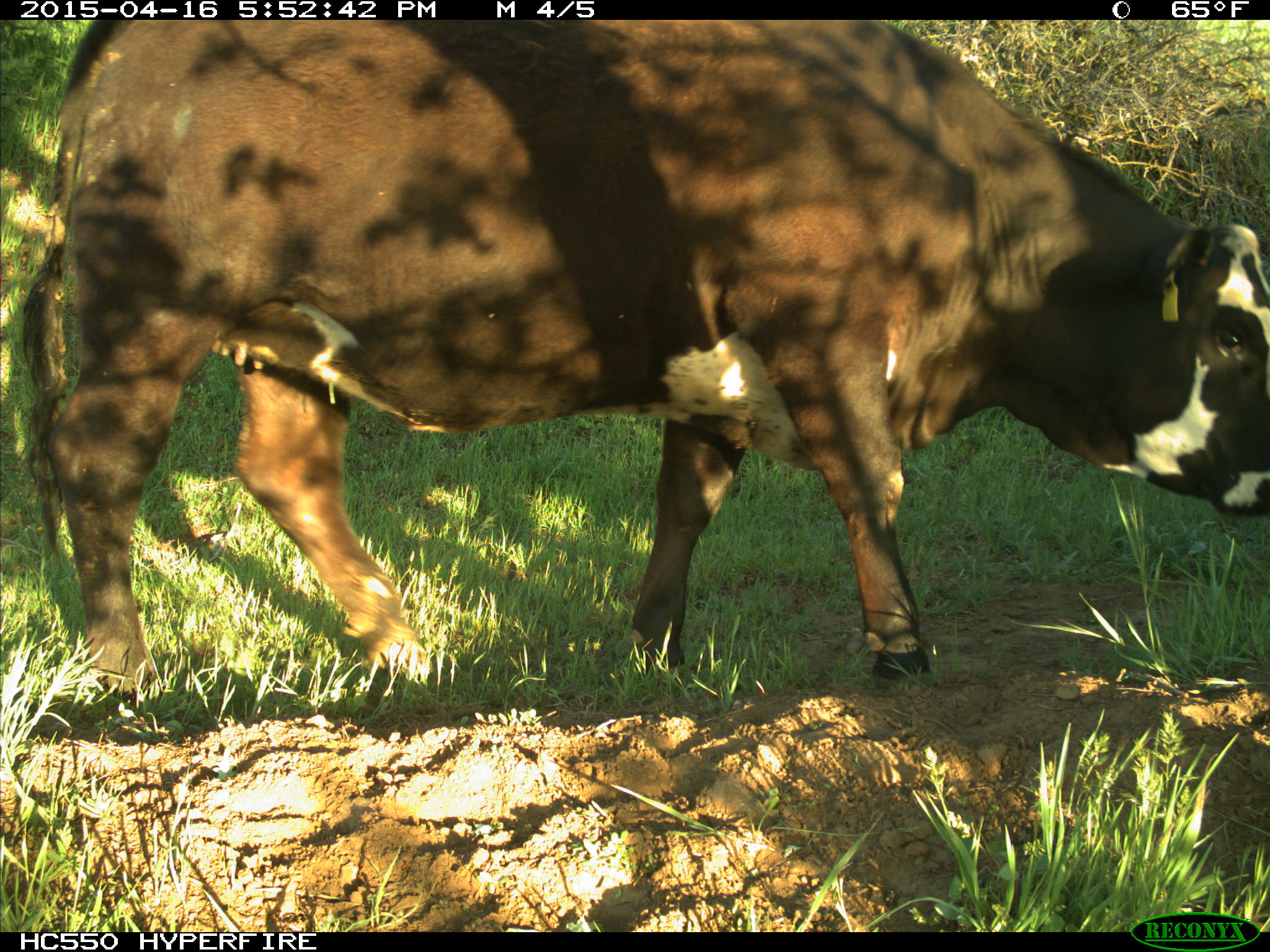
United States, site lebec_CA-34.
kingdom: Animalia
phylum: Chordata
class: Mammalia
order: Artiodactyla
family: Bovidae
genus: Bos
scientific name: Bos taurus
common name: domestic cow